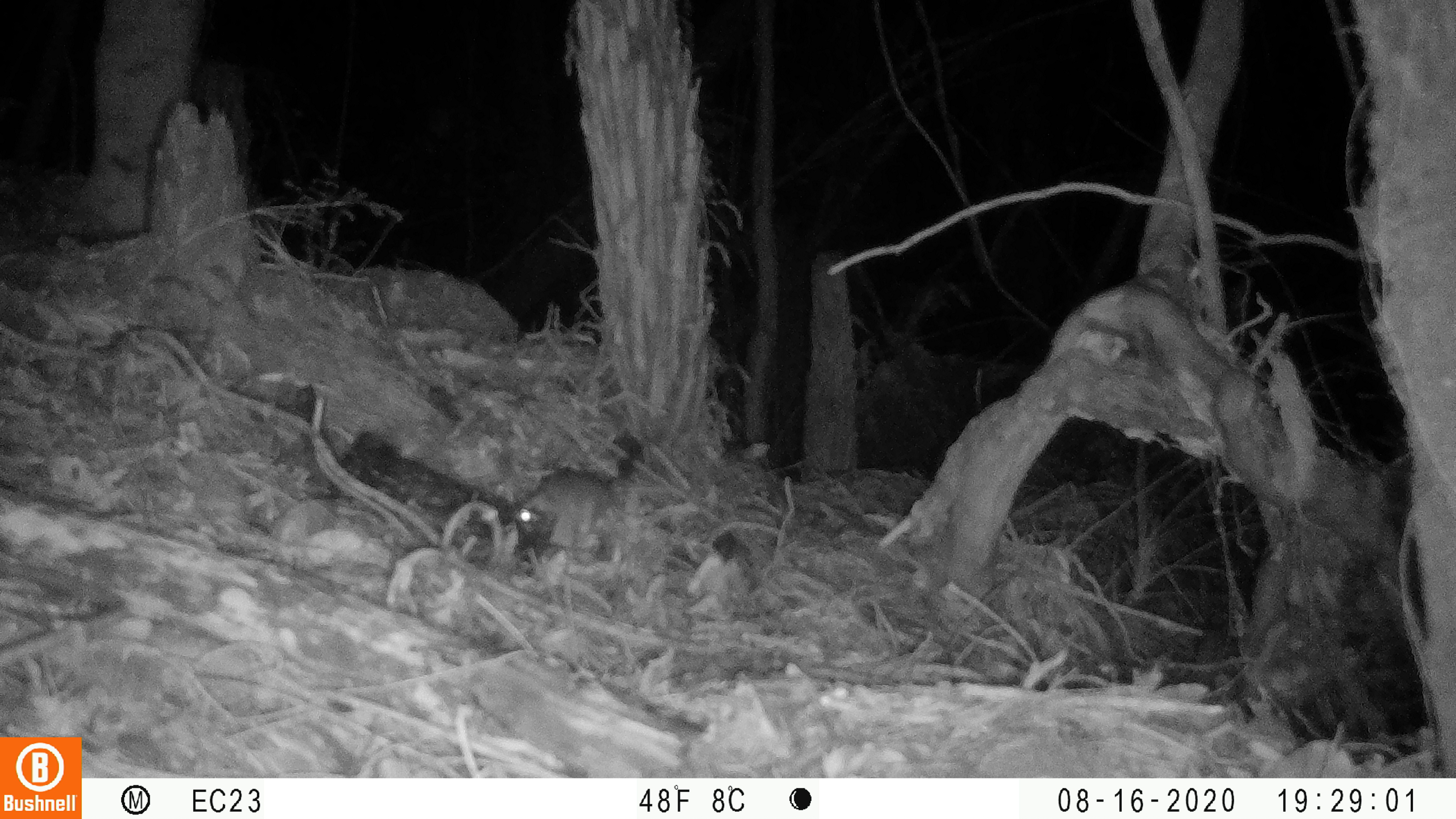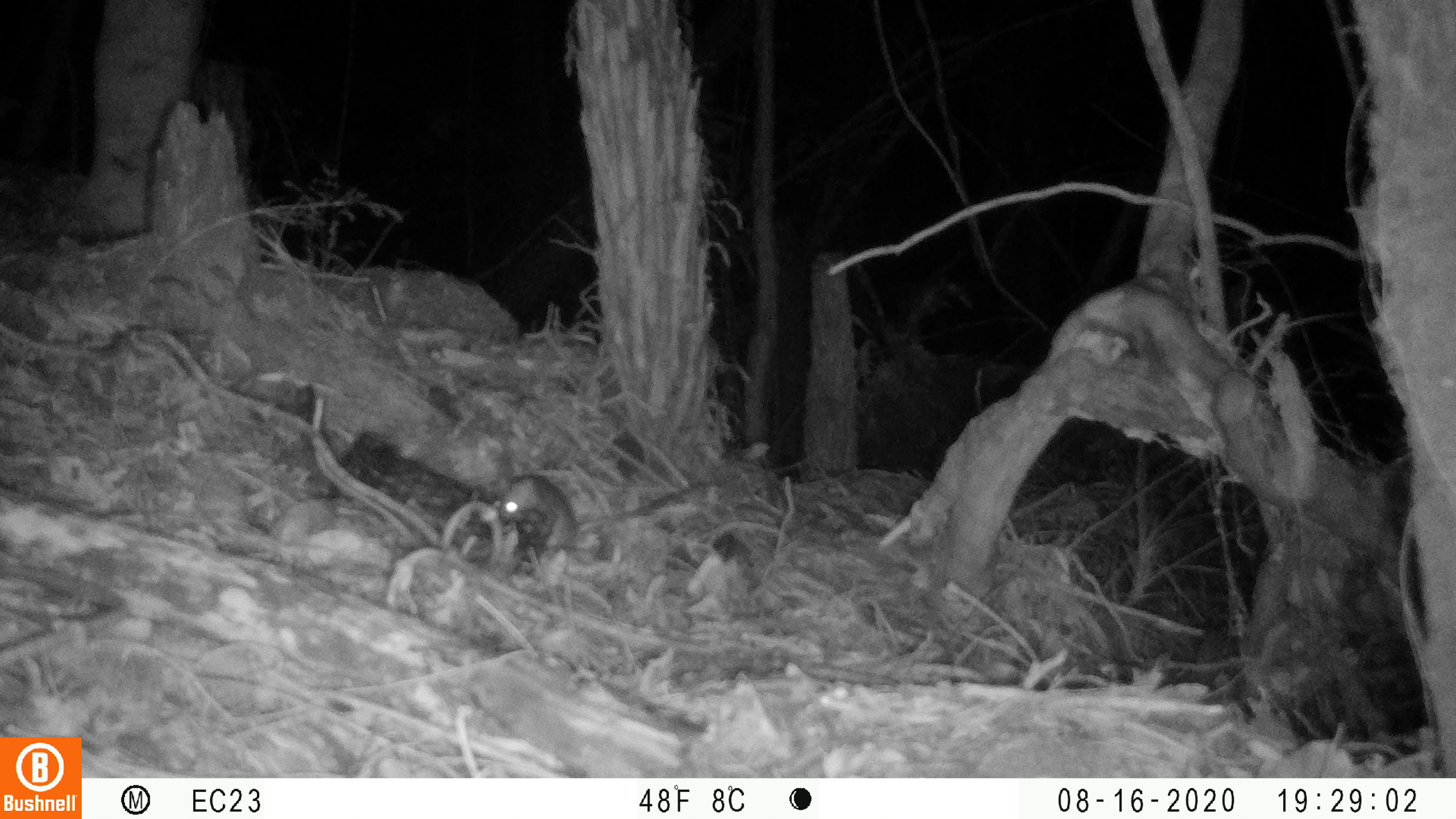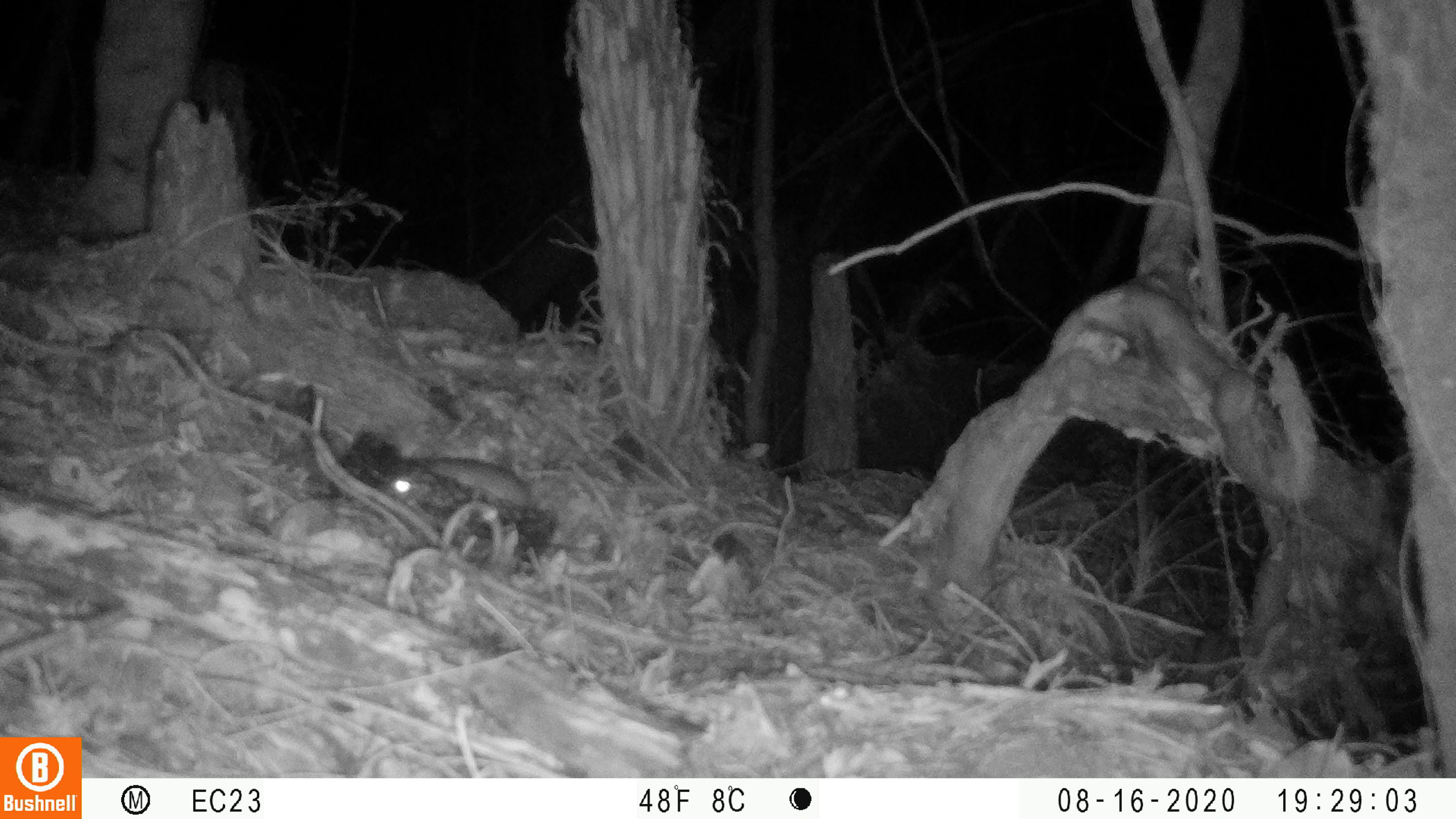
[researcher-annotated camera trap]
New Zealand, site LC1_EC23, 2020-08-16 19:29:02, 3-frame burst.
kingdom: Animalia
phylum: Chordata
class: Mammalia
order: Rodentia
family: Muridae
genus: Rattus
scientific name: Rattus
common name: rat